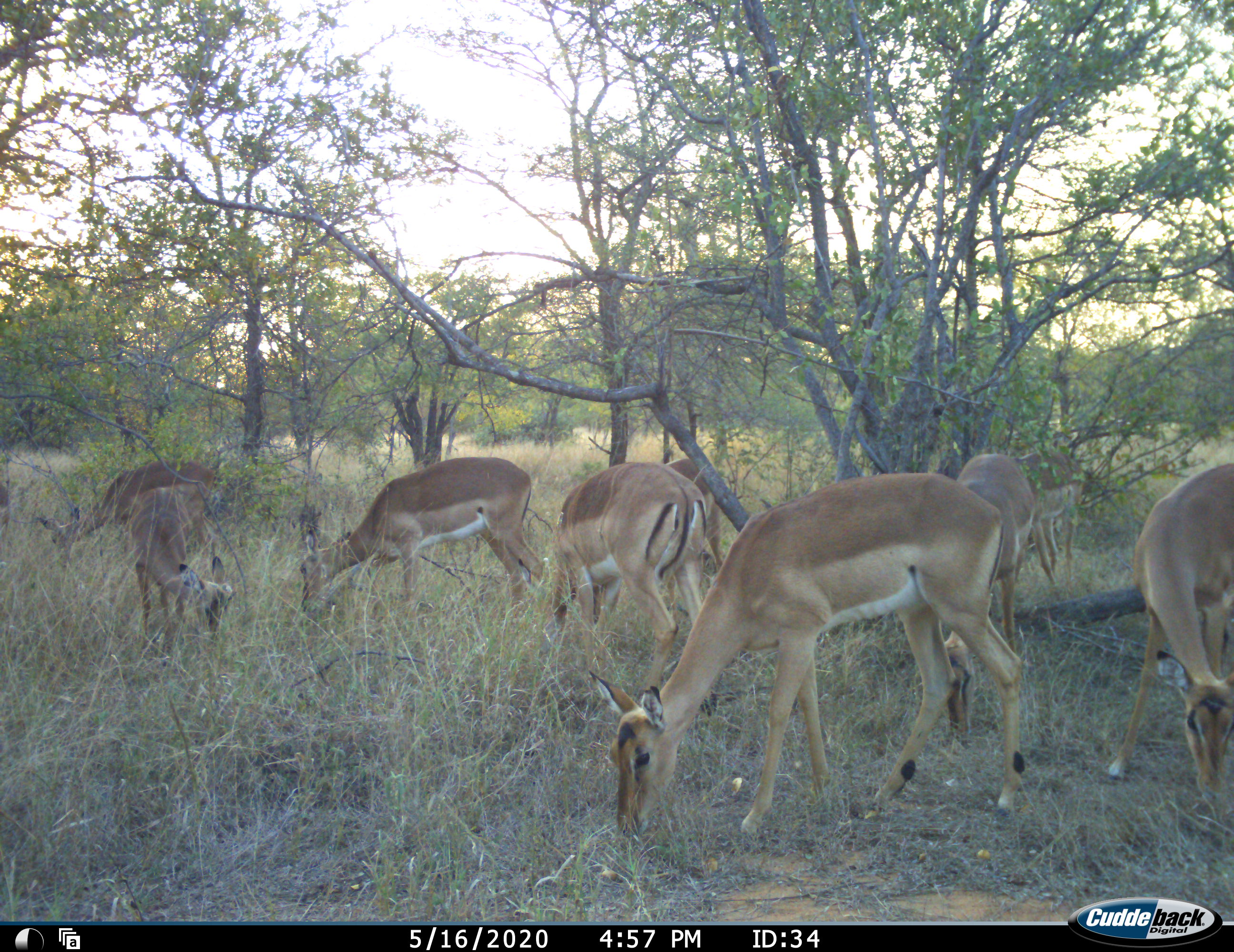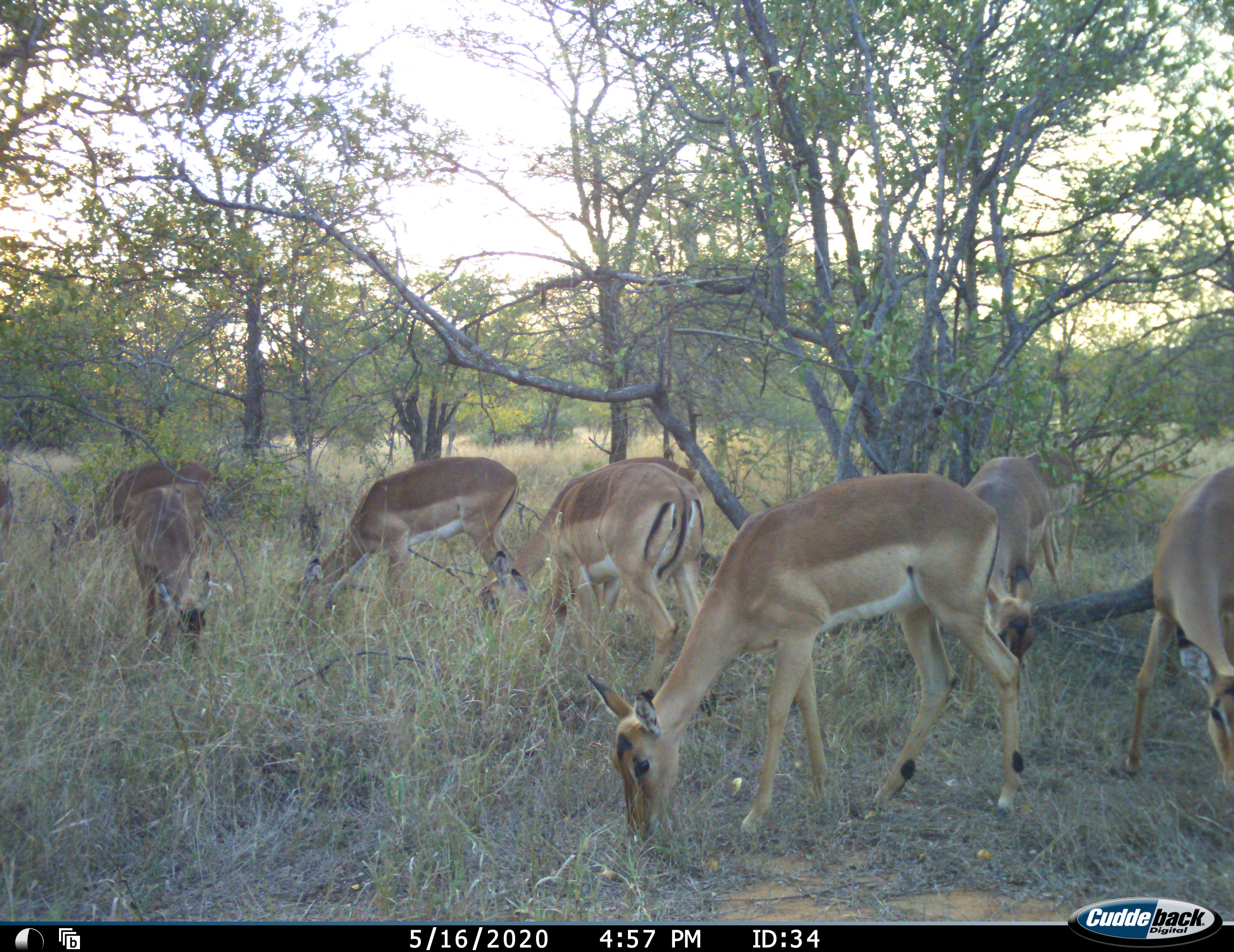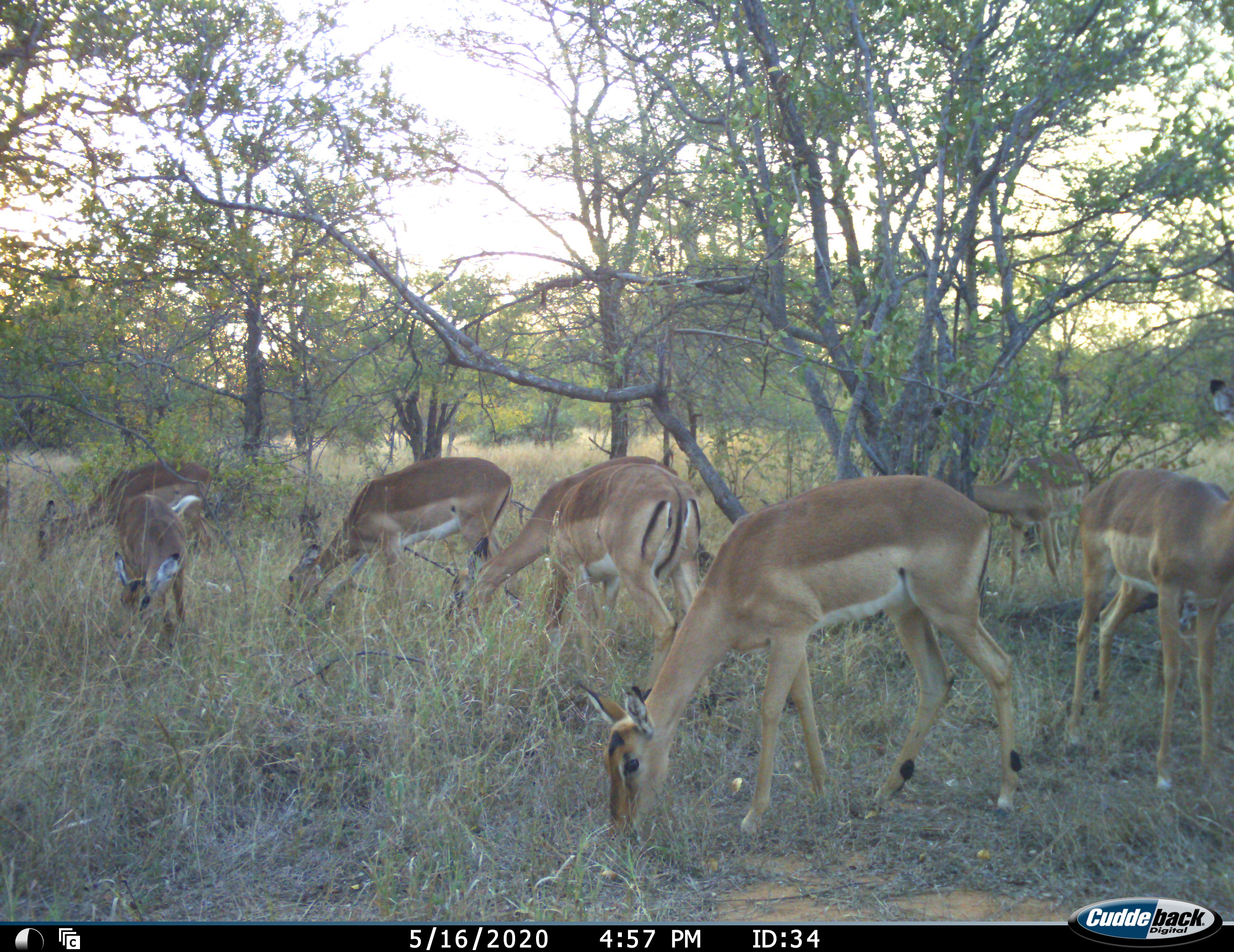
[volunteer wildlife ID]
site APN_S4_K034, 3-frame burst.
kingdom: Animalia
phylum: Chordata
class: Mammalia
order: Artiodactyla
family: Bovidae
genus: Aepyceros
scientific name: Aepyceros melampus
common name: impala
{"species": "impala (Aepyceros melampus)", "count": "9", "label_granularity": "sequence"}